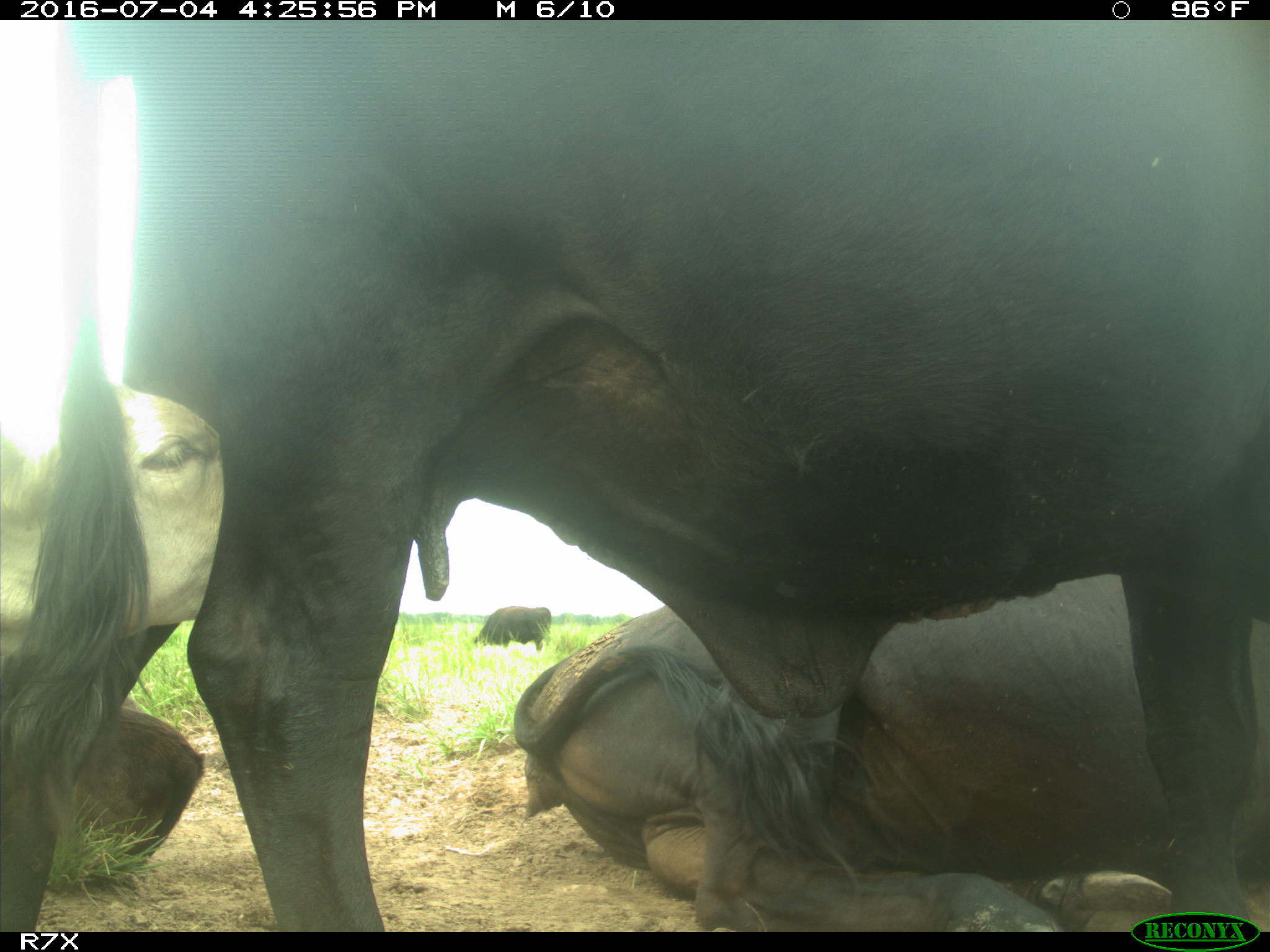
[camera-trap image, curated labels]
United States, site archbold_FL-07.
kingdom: Animalia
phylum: Chordata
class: Mammalia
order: Artiodactyla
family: Bovidae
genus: Bos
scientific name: Bos taurus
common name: domestic cow